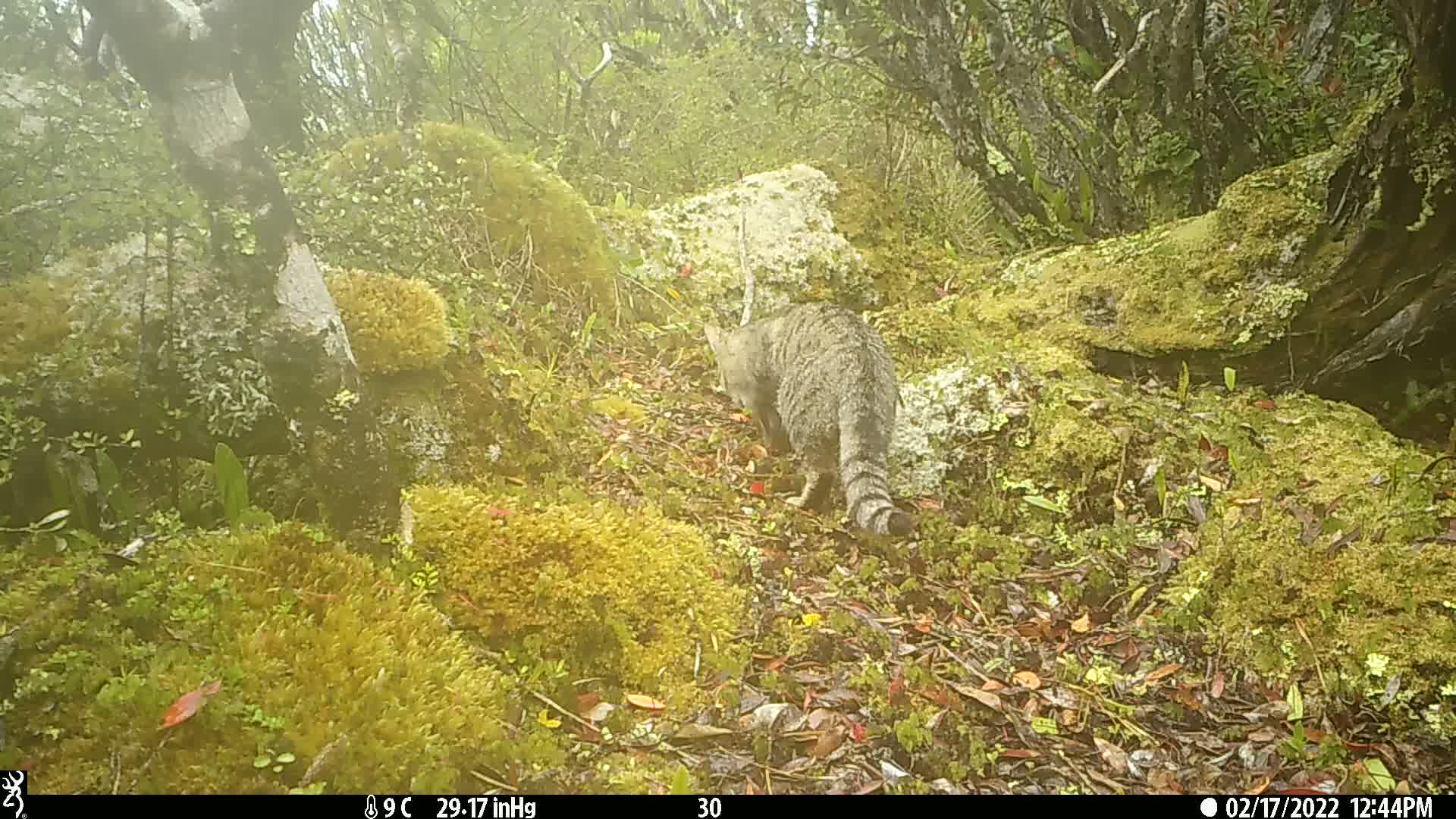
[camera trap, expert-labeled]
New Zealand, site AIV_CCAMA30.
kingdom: Animalia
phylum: Chordata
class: Mammalia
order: Carnivora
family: Felidae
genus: Felis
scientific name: Felis catus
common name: domestic cat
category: cat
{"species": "cat (domestic cat) (Felis catus)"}